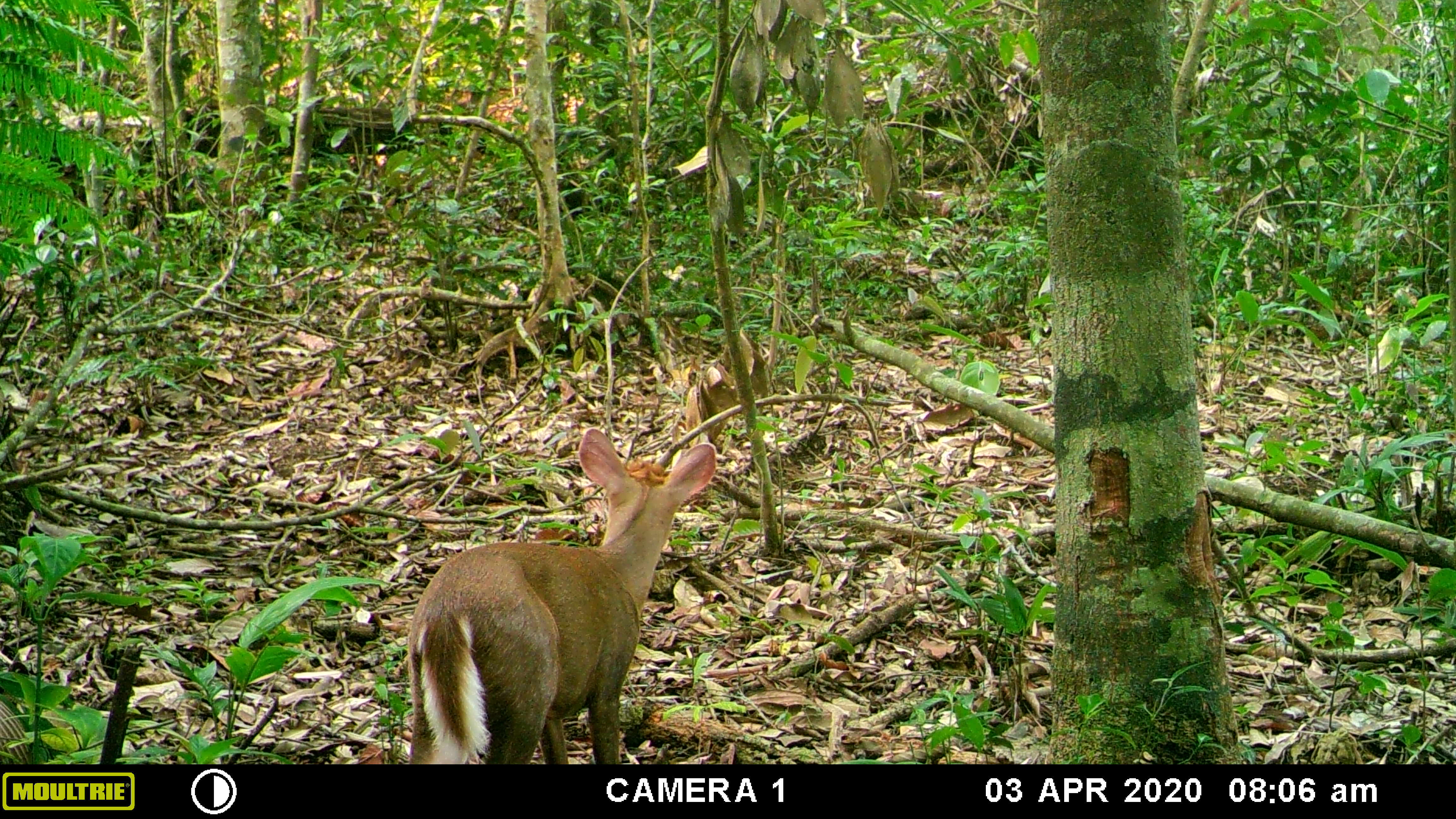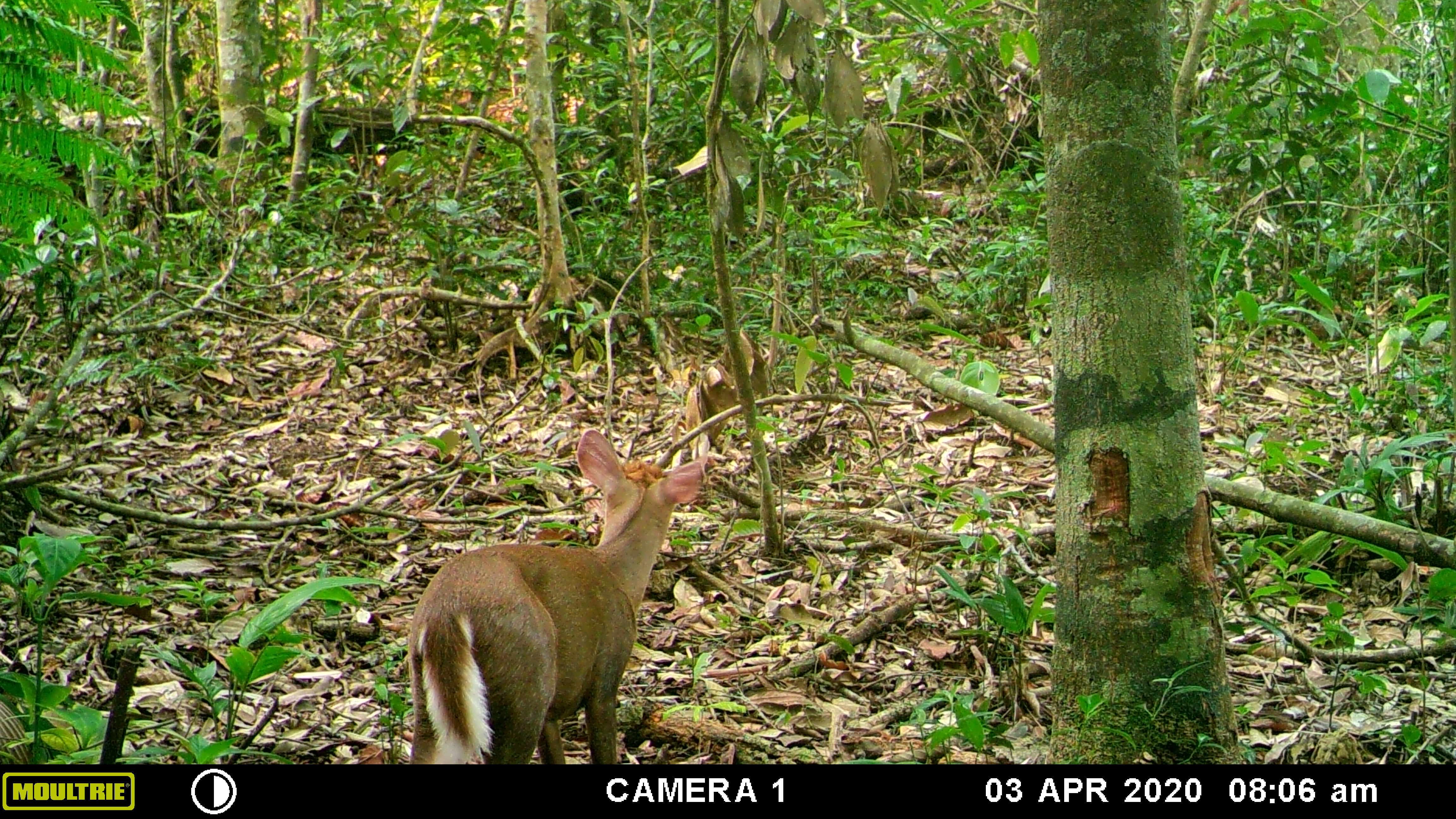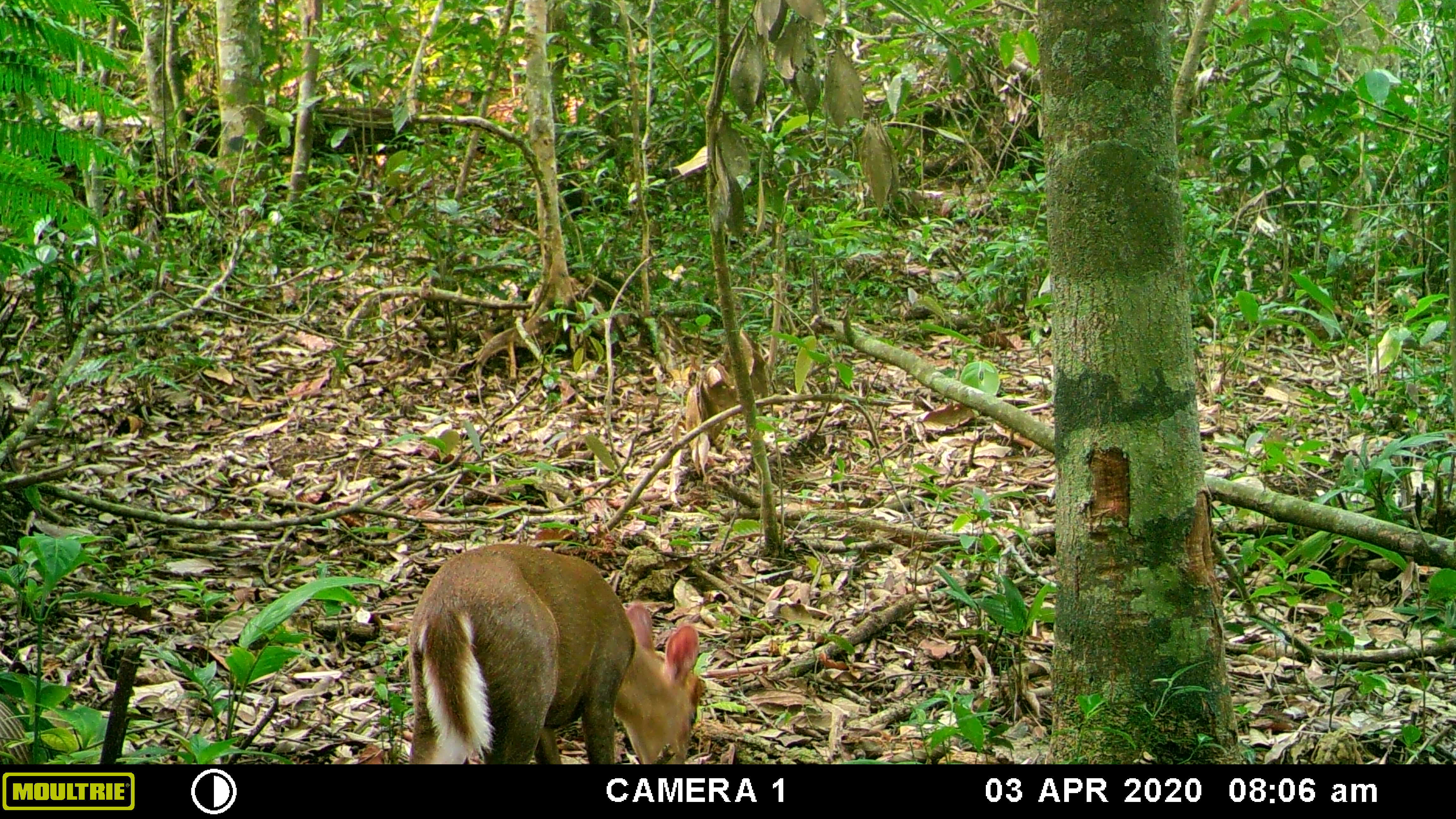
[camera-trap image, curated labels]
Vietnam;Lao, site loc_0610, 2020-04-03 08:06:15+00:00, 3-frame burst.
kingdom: Animalia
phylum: Chordata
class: Mammalia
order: Artiodactyla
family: Cervidae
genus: Muntiacus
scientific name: Muntiacus rooseveltorum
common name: roosevelt's muntjac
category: roosevelts muntjac group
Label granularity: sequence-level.